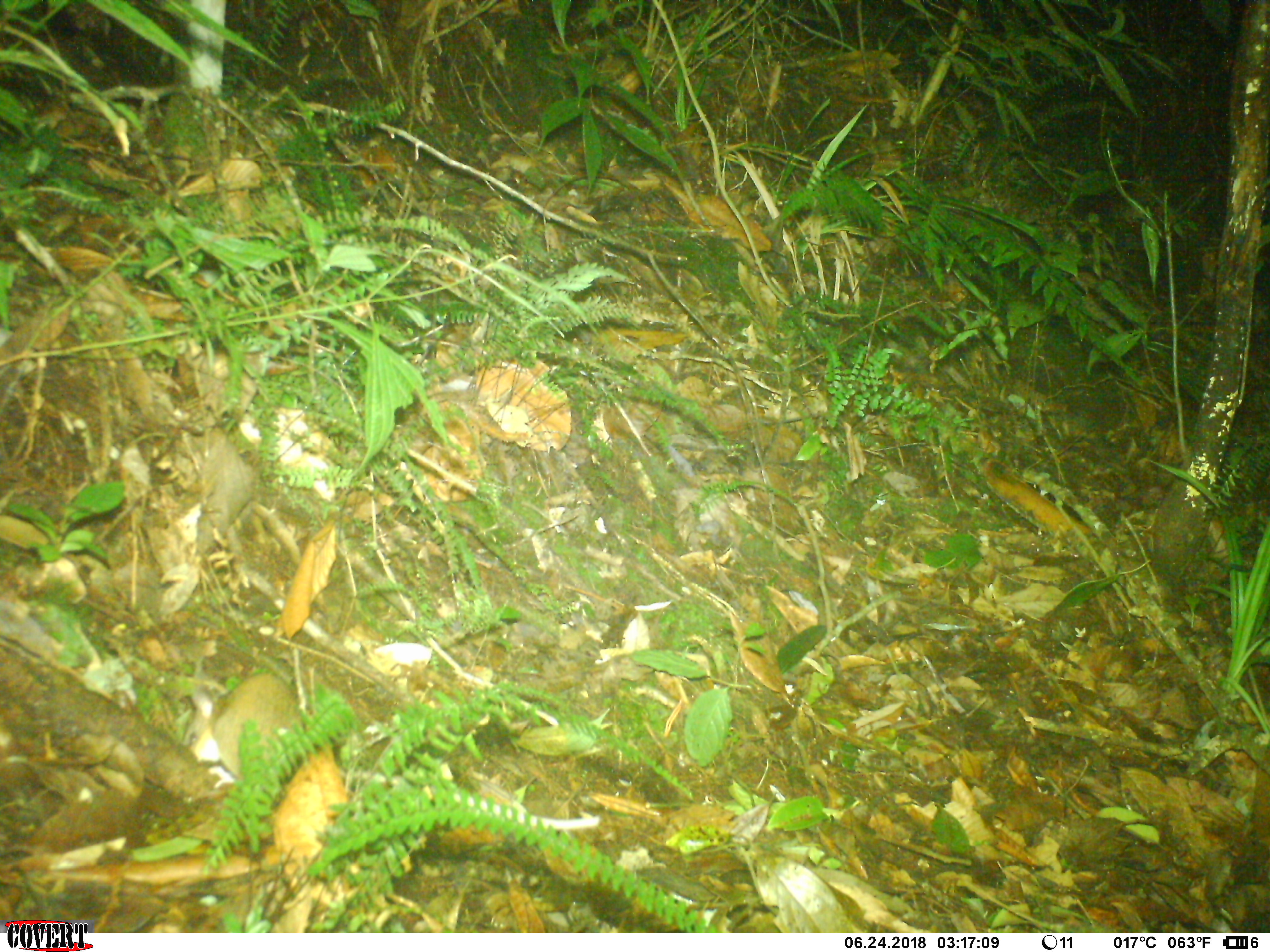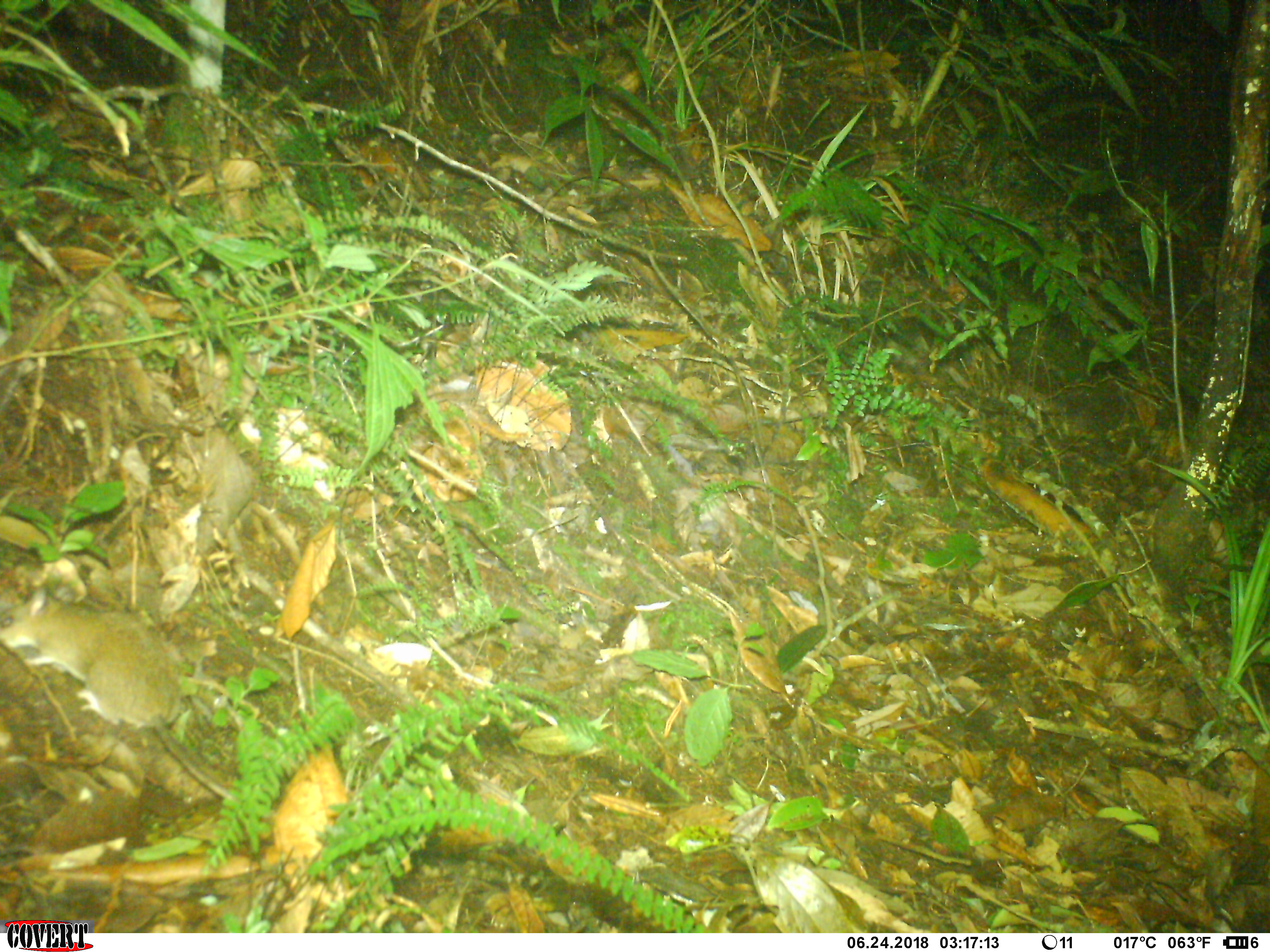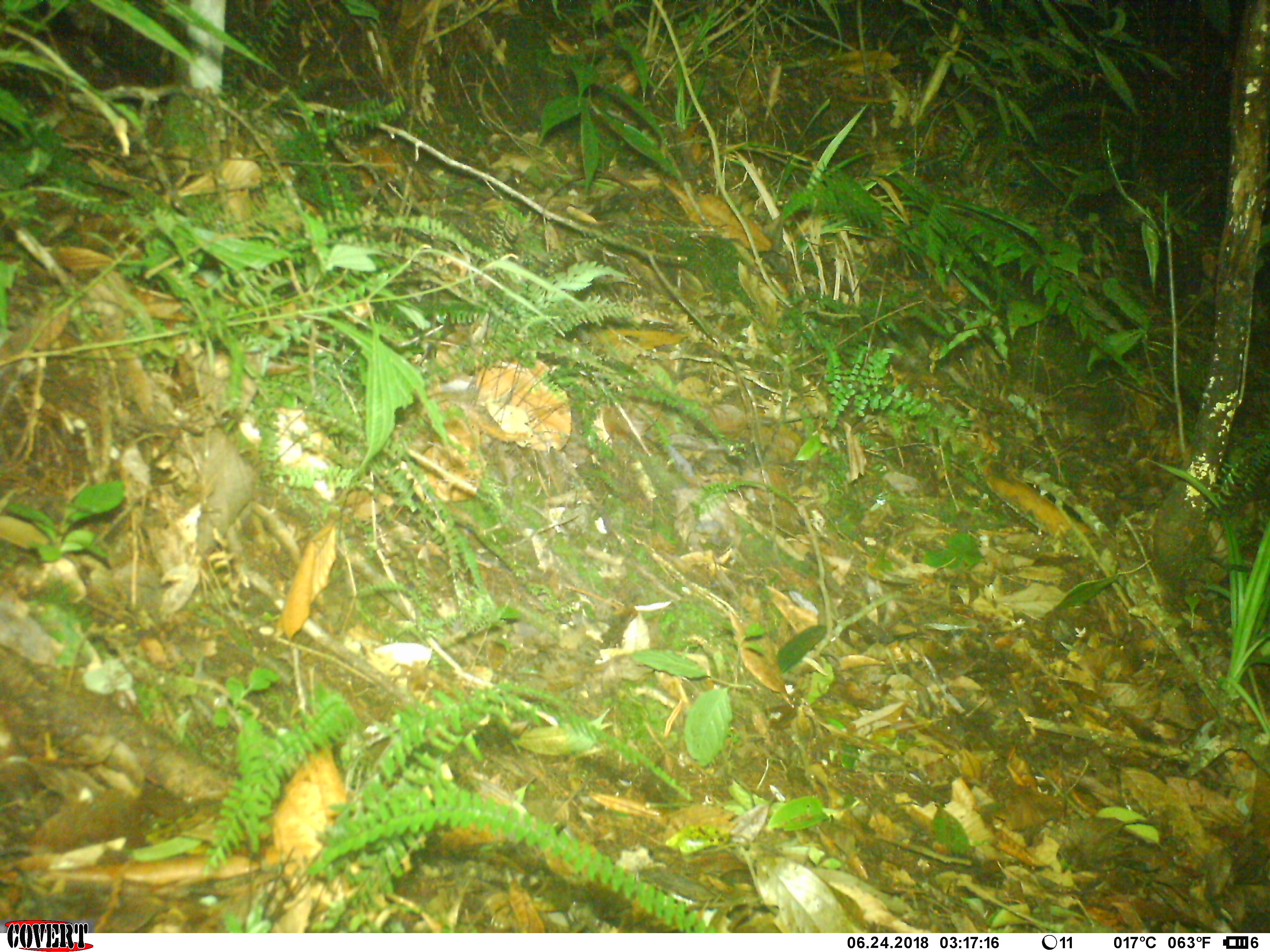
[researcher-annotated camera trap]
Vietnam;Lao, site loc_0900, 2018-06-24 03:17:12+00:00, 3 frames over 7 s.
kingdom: Animalia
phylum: Chordata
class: Mammalia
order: Rodentia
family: Muridae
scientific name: Muridae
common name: old-world mice and rats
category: unidentified murid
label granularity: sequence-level